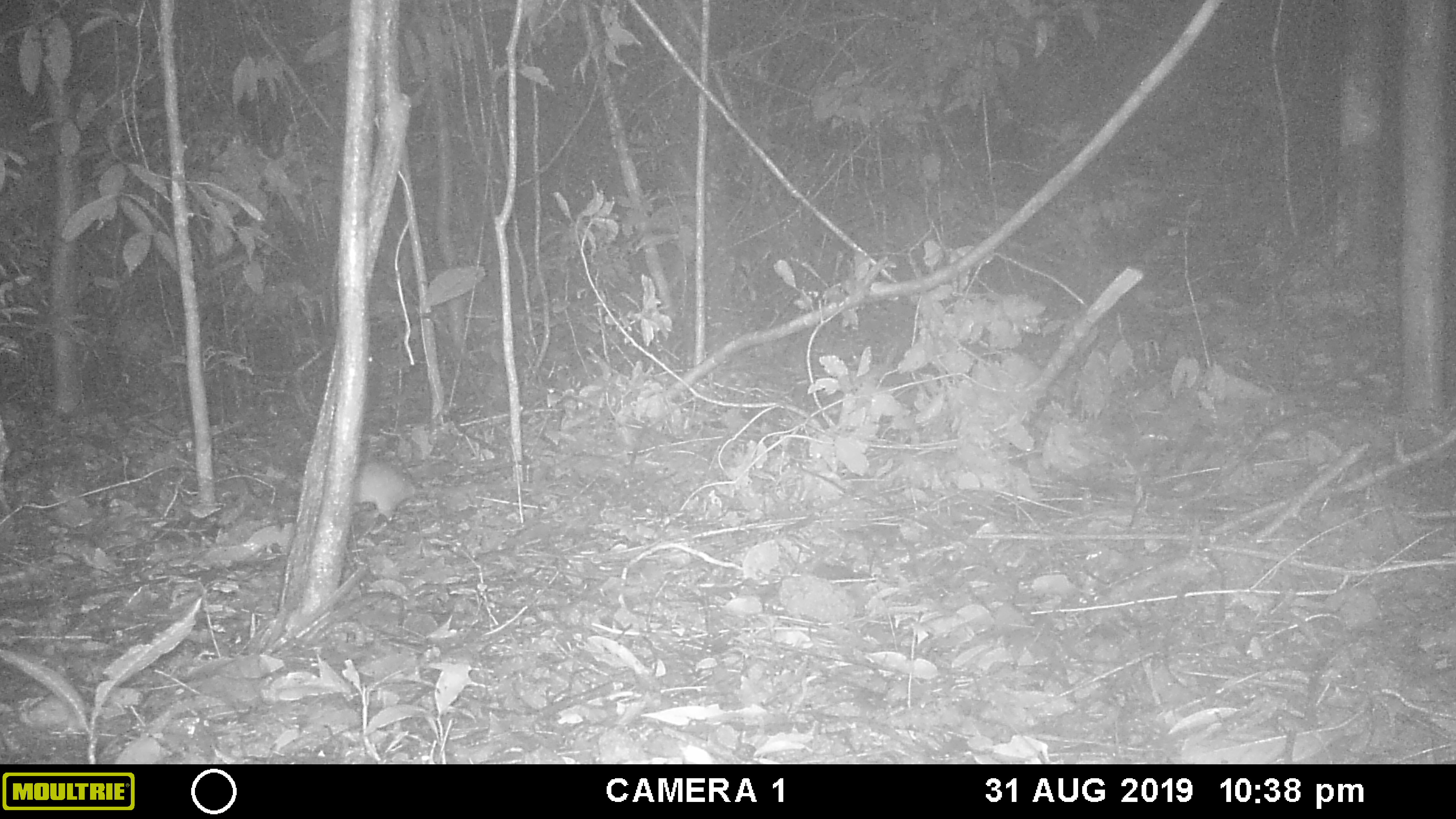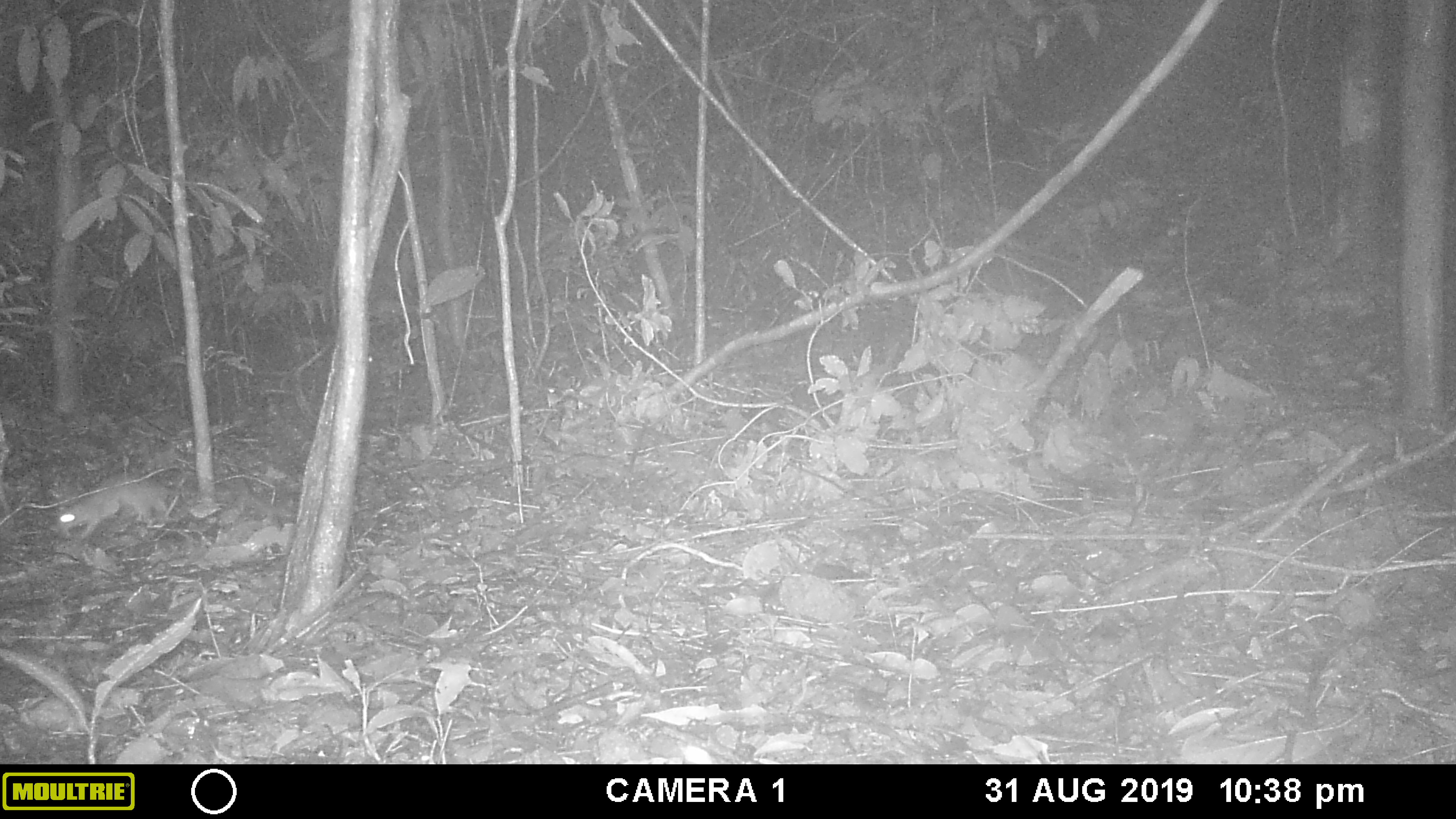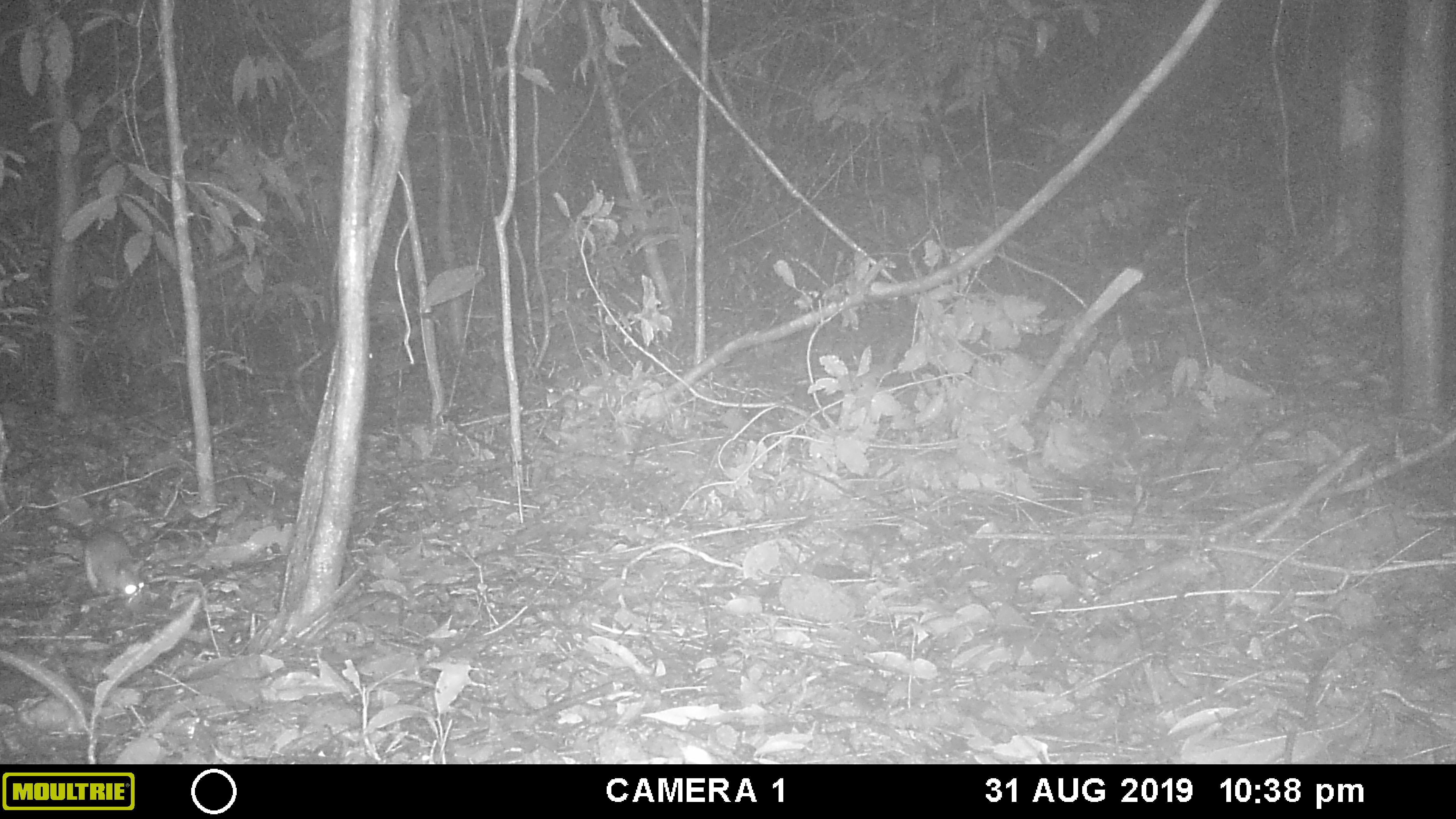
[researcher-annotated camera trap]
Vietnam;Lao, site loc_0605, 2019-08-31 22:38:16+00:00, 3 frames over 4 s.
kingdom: Animalia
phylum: Chordata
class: Mammalia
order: Rodentia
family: Muridae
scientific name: Muridae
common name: old-world mice and rats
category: unidentified murid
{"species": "unidentified murid (old-world mice and rats) (Muridae)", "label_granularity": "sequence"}